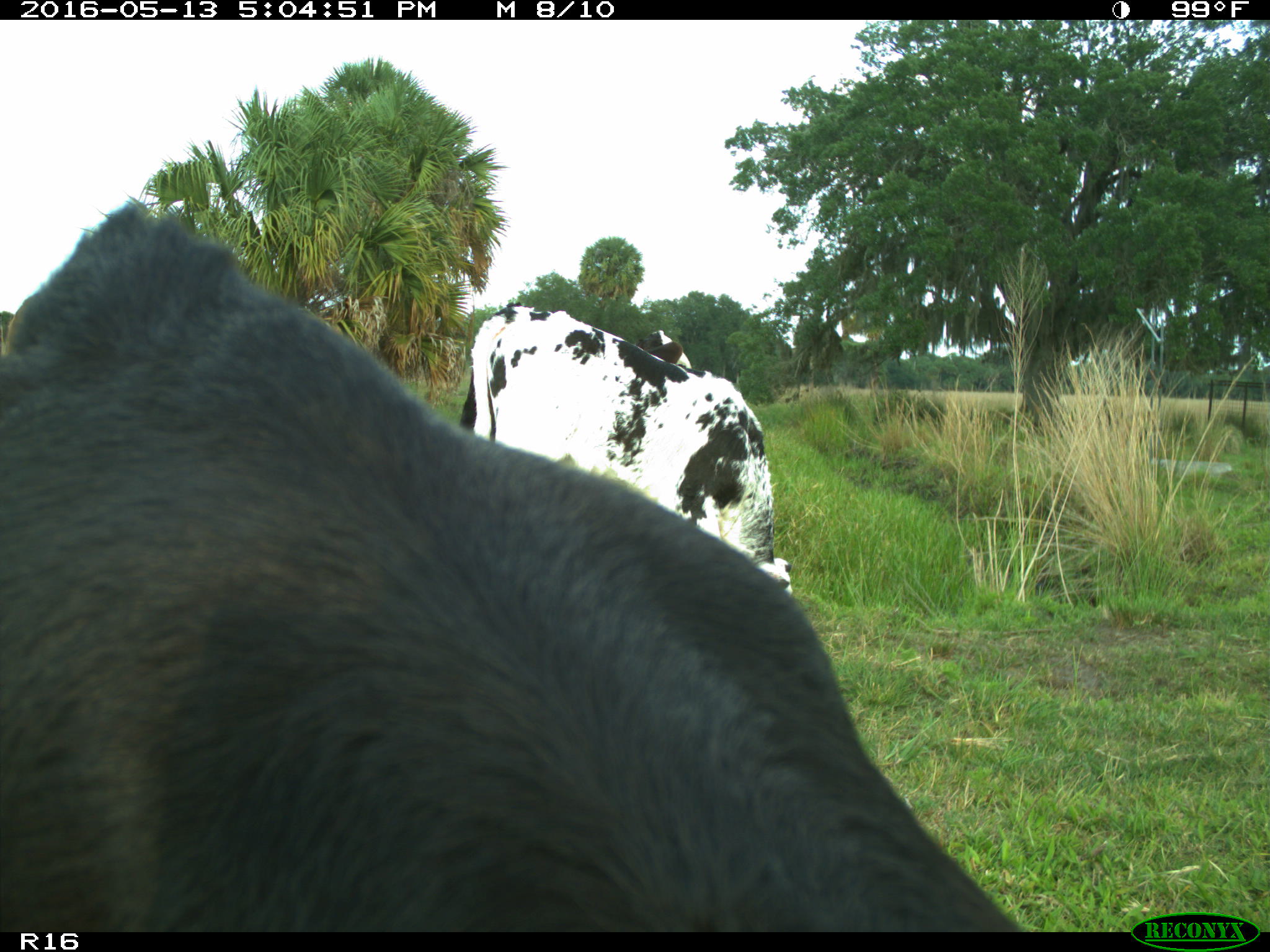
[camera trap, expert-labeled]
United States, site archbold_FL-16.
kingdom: Animalia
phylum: Chordata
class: Mammalia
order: Artiodactyla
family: Bovidae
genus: Bos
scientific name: Bos taurus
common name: domestic cow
Bos taurus (domestic cow).